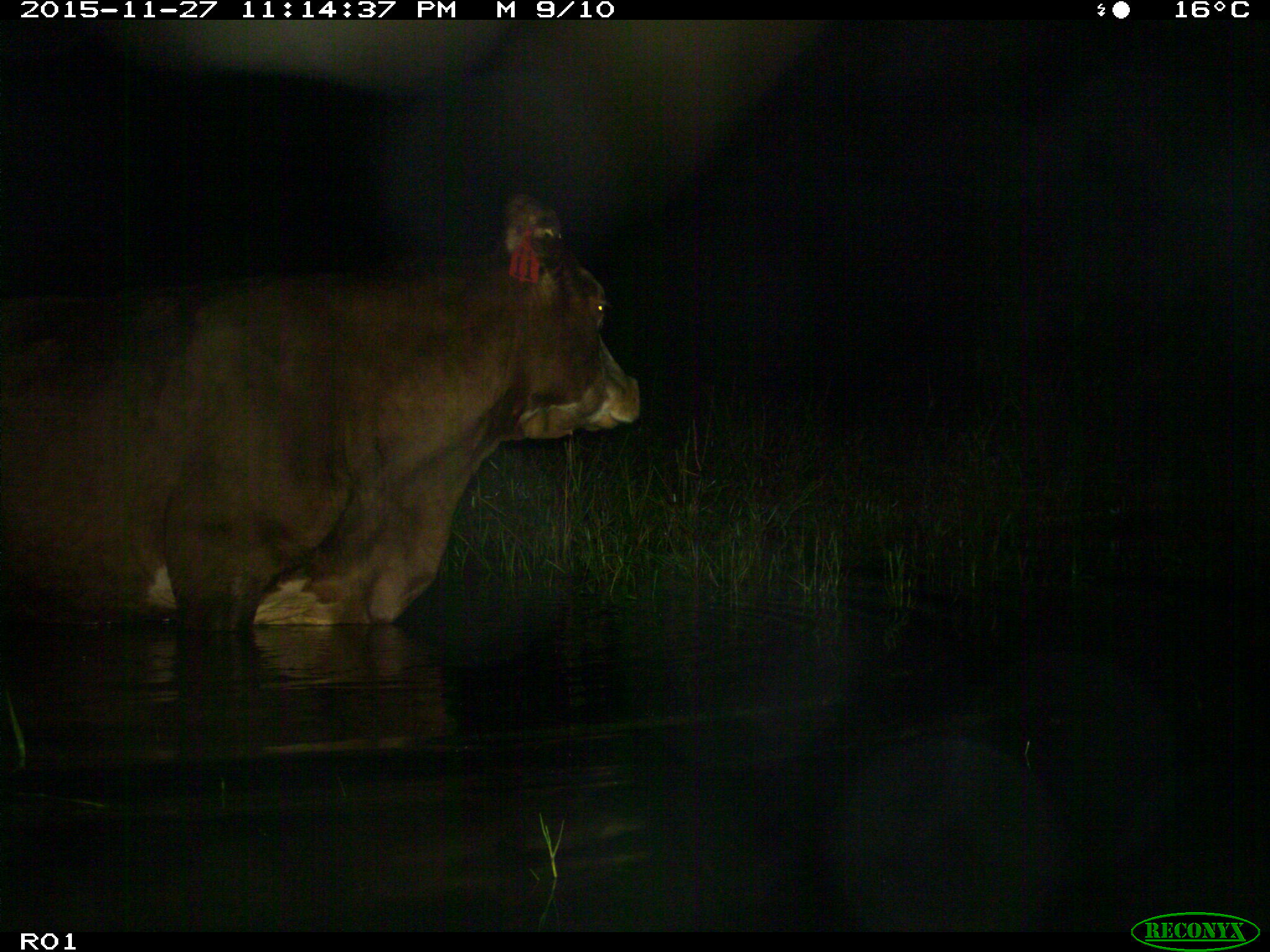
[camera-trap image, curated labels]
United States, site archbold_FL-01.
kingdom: Animalia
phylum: Chordata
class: Mammalia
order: Artiodactyla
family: Bovidae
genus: Bos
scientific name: Bos taurus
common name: domestic cow